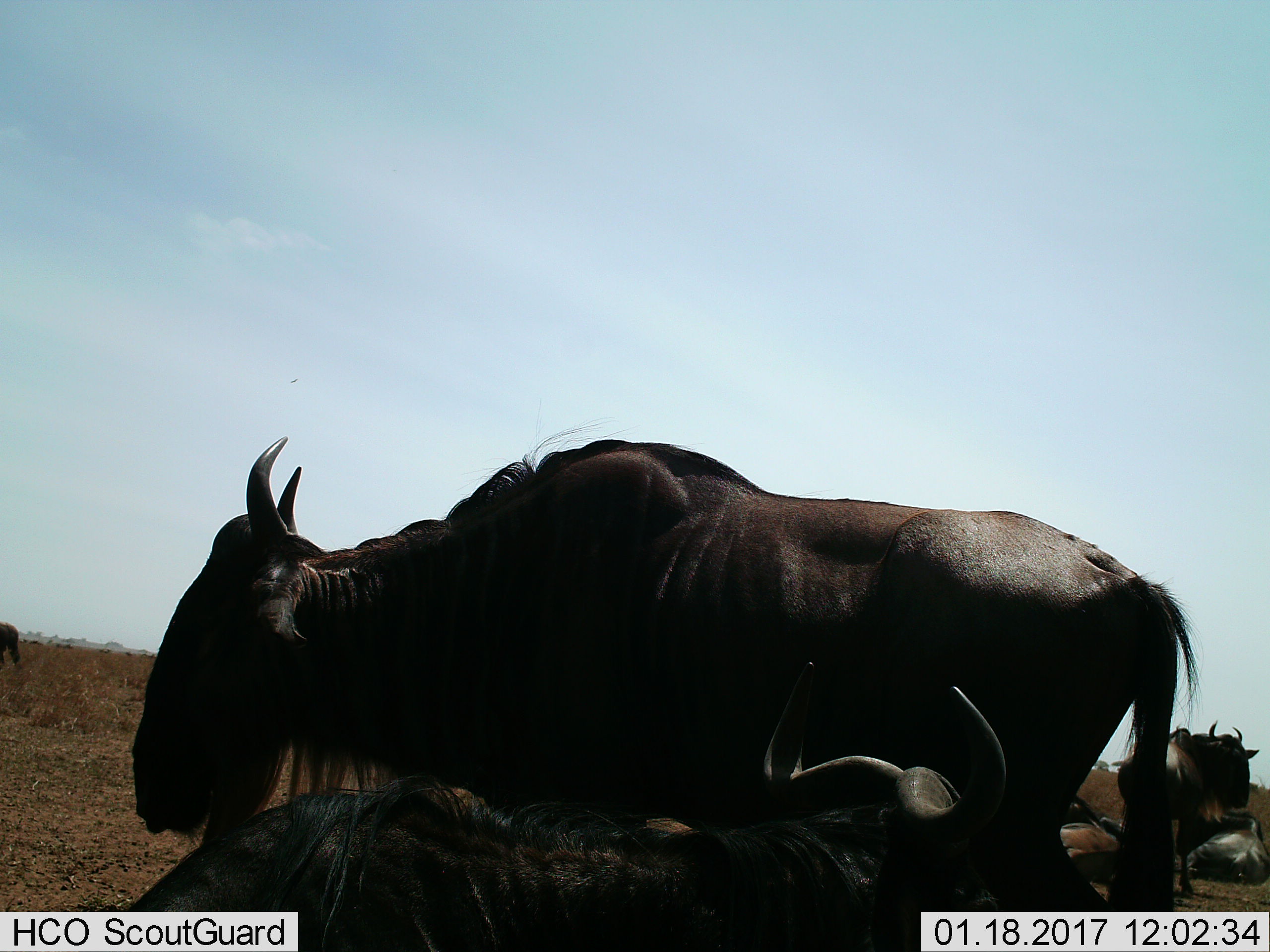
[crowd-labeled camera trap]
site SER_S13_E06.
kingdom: Animalia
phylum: Chordata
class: Mammalia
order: Artiodactyla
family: Bovidae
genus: Connochaetes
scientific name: Connochaetes taurinus taurinus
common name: blue wildebeest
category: wildebeestblue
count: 6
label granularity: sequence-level